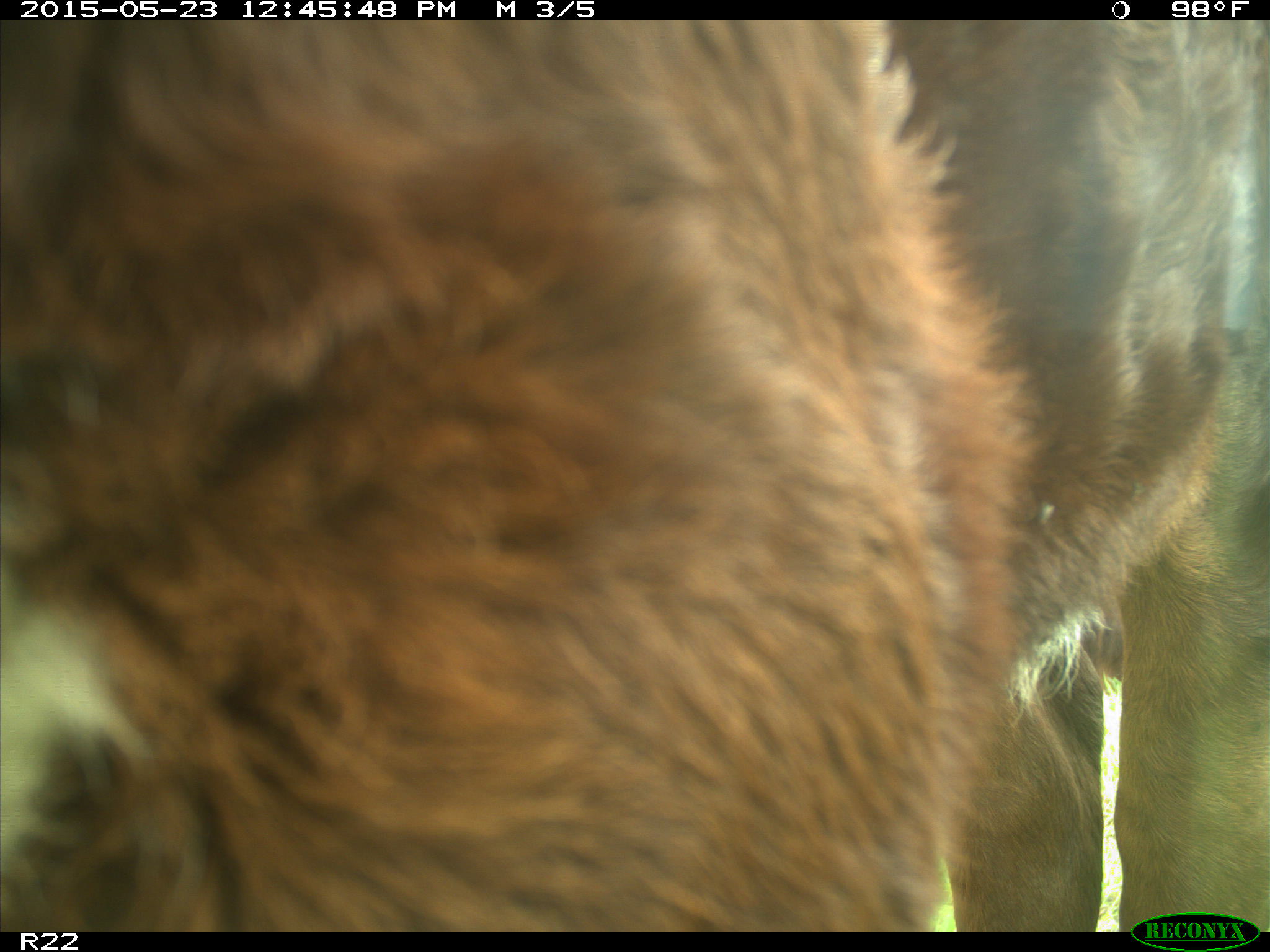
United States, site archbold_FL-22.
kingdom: Animalia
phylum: Chordata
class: Mammalia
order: Artiodactyla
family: Bovidae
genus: Bos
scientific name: Bos taurus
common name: domestic cow